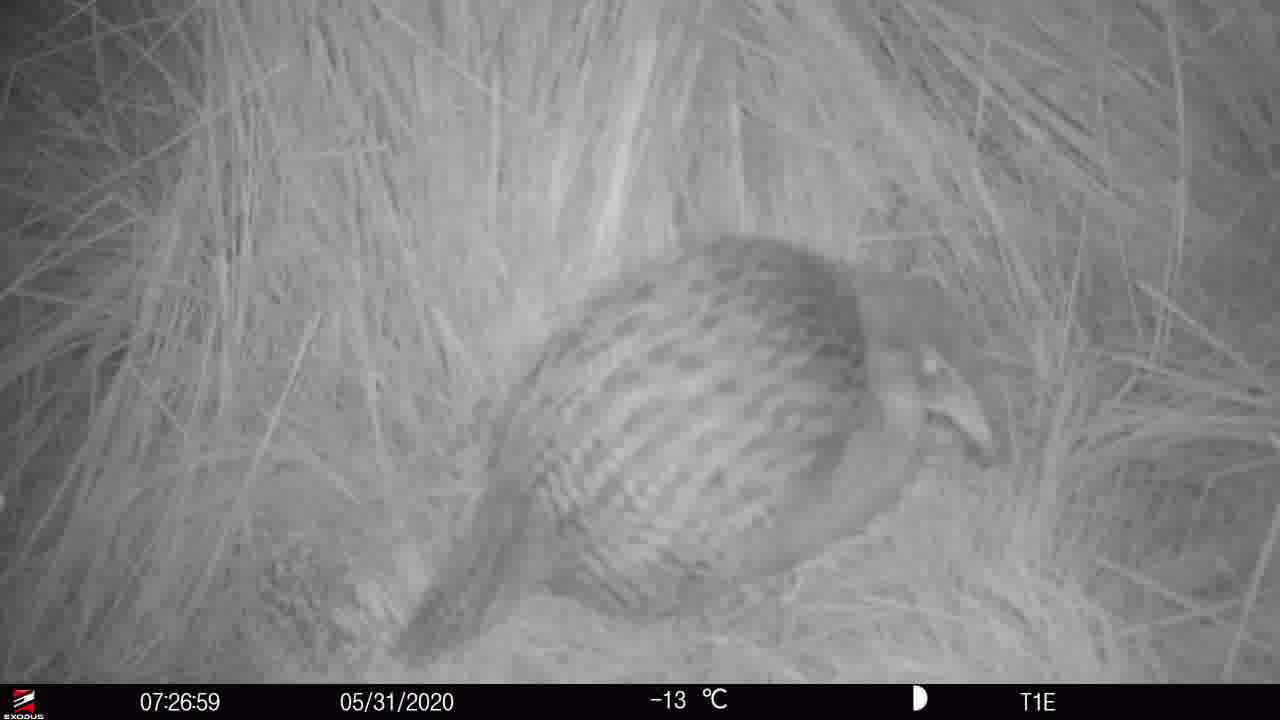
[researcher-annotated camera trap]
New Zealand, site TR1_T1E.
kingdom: Animalia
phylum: Chordata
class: Aves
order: Gruiformes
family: Rallidae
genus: Gallirallus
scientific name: Gallirallus australis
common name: weka